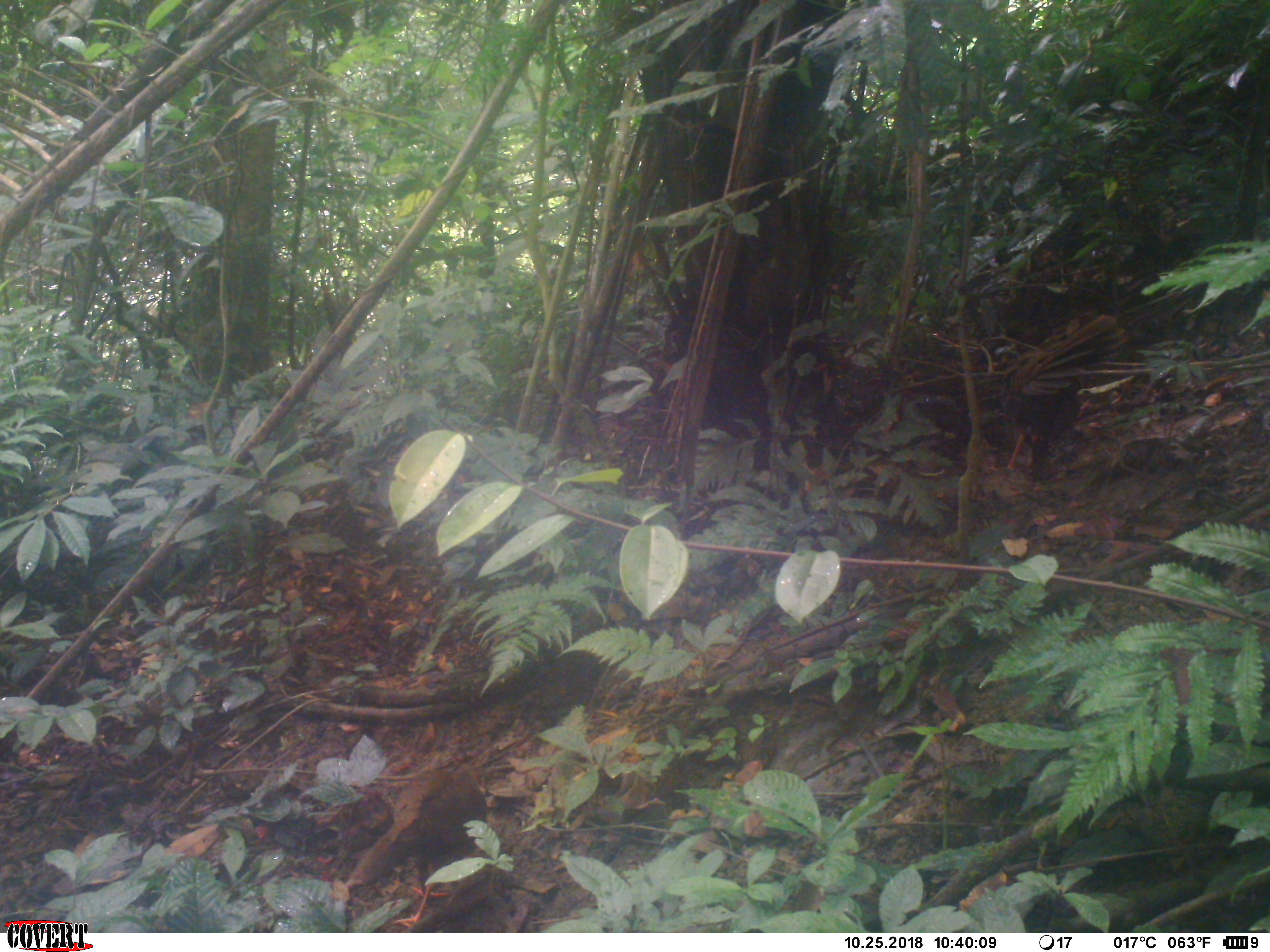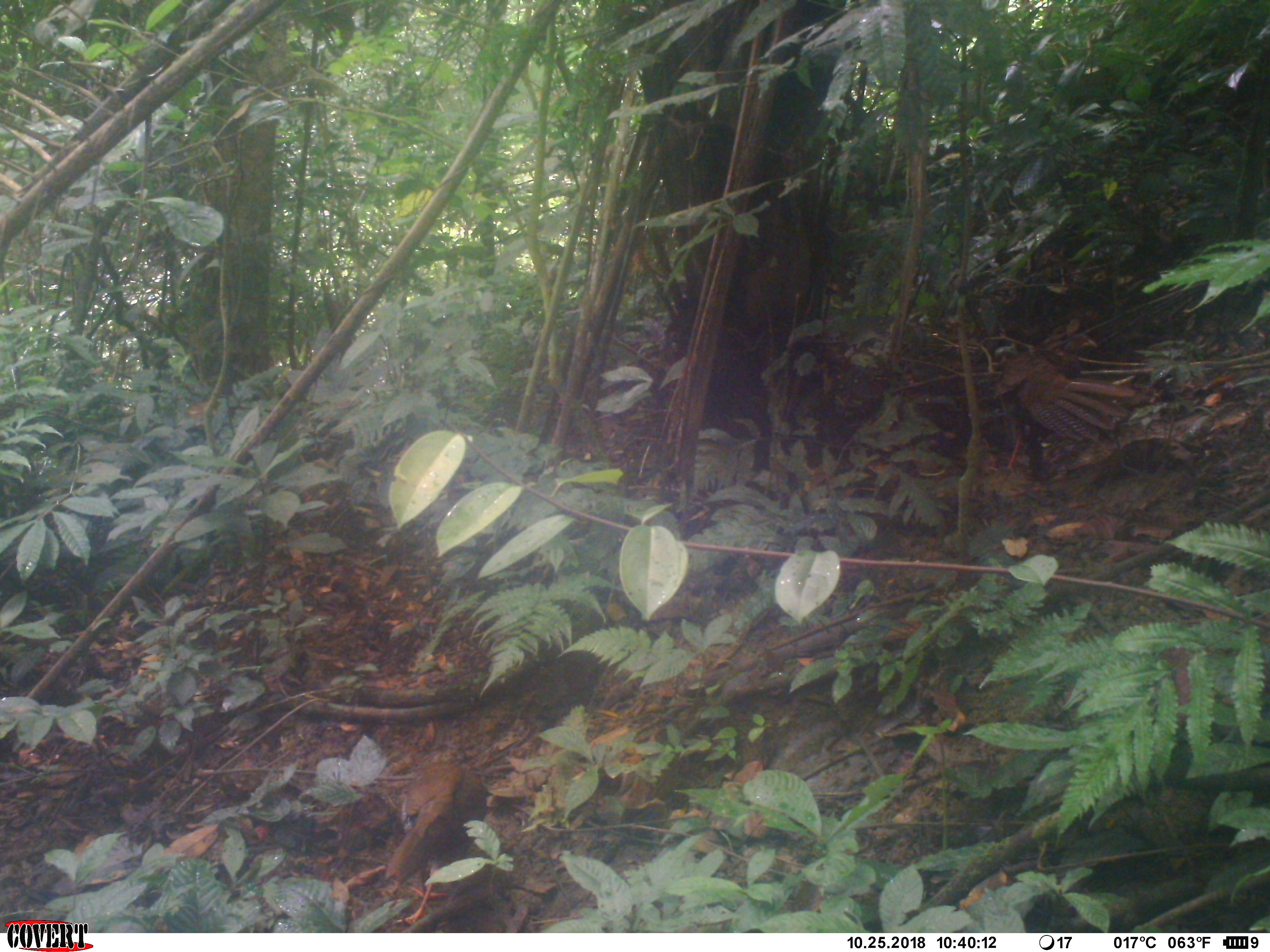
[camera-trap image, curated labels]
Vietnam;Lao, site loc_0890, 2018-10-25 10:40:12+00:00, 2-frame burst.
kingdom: Animalia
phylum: Chordata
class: Aves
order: Galliformes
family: Phasianidae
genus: Lophura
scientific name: Lophura nycthemera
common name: silver pheasant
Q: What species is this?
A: Silver pheasant (Lophura nycthemera).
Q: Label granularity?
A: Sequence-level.